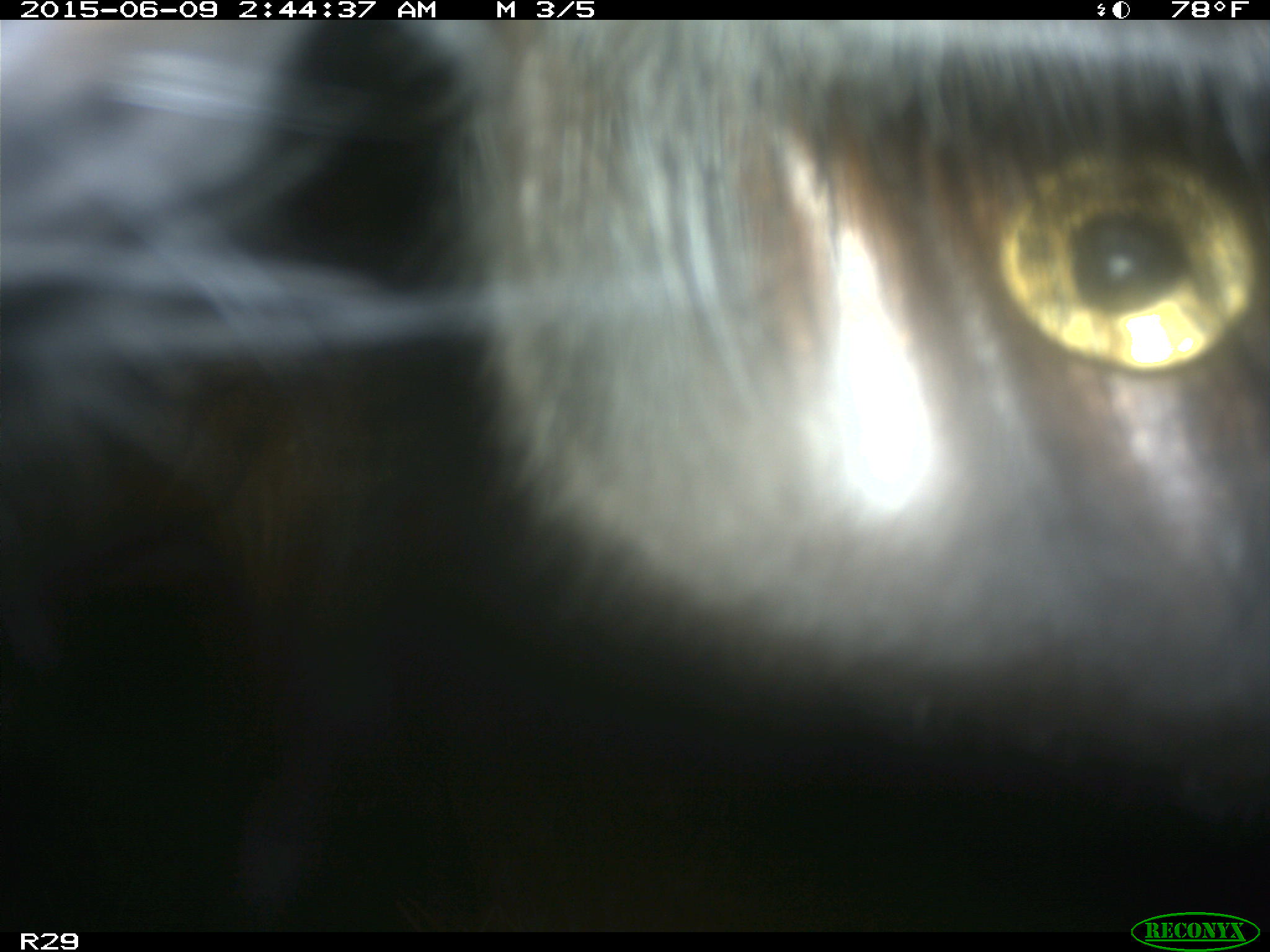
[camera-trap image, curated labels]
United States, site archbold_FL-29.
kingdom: Animalia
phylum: Chordata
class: Mammalia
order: Artiodactyla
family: Bovidae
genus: Bos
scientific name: Bos taurus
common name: domestic cow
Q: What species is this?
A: Bos taurus (domestic cow).